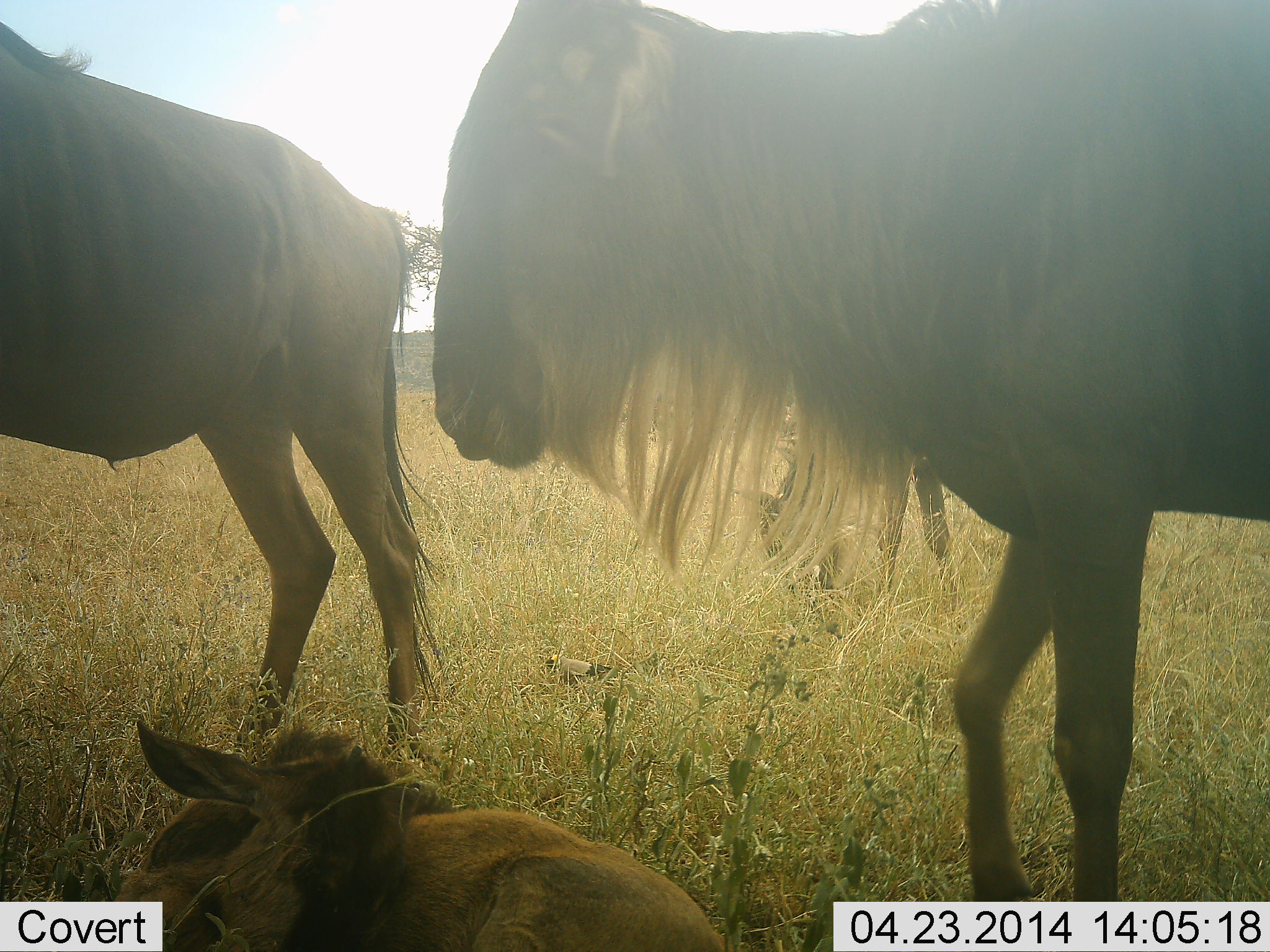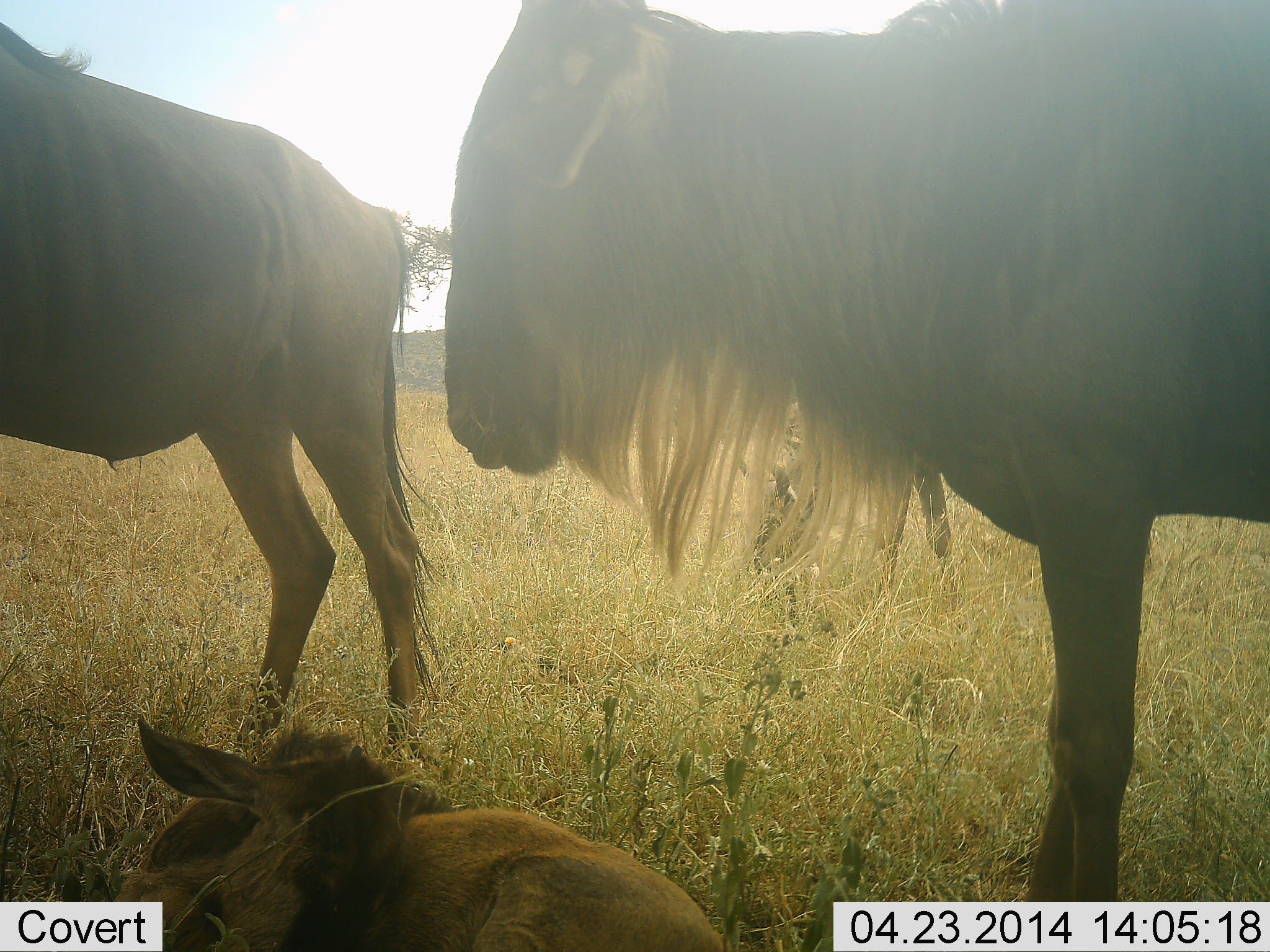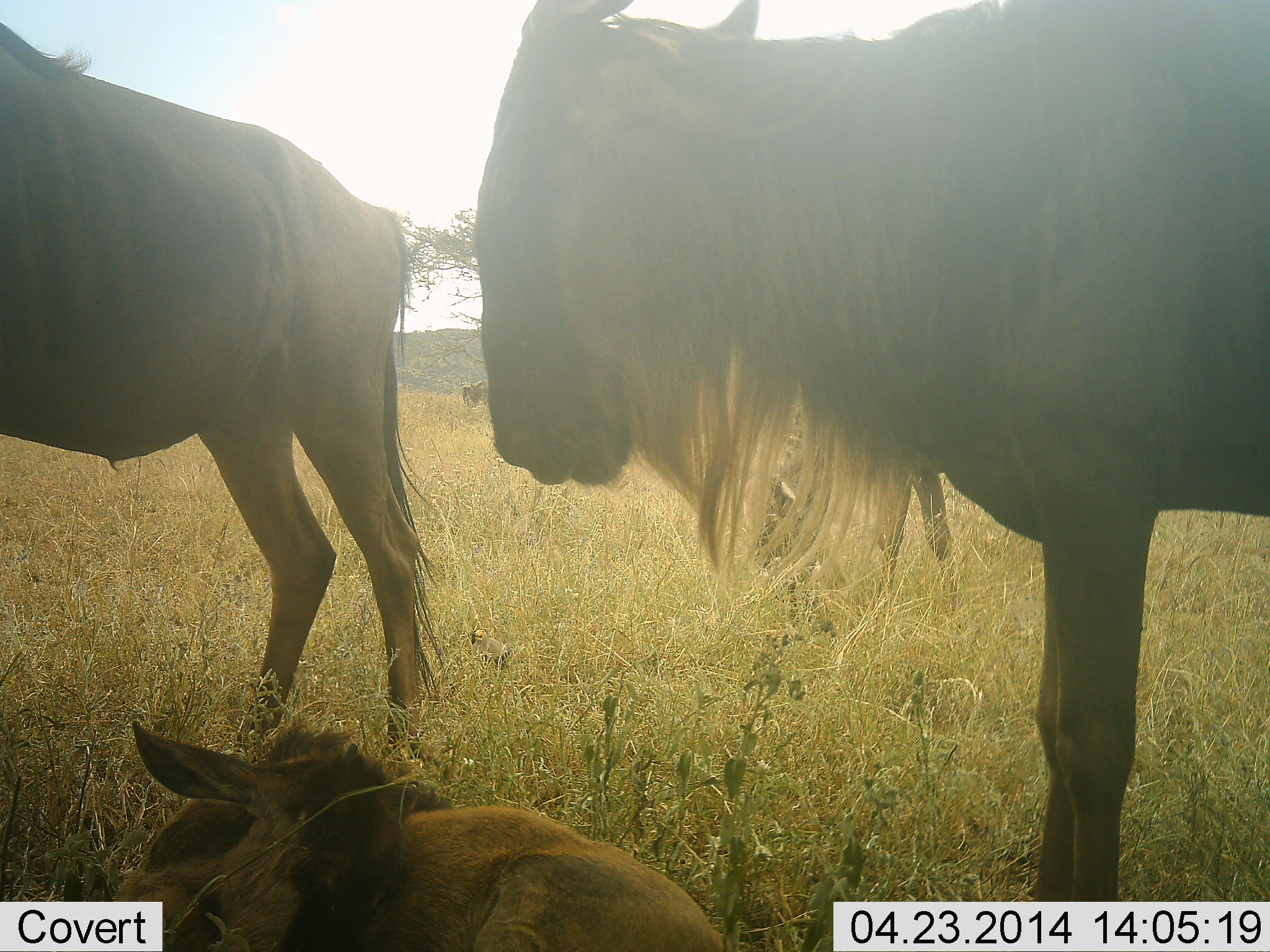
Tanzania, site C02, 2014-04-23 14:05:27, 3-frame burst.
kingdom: Animalia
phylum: Chordata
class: Mammalia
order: Artiodactyla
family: Bovidae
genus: Connochaetes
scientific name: Connochaetes taurinus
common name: blue wildebeest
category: wildebeest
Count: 4.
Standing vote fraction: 80%.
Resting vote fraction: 100%.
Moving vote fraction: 0%.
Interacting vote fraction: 10%.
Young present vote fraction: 50%.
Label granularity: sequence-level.